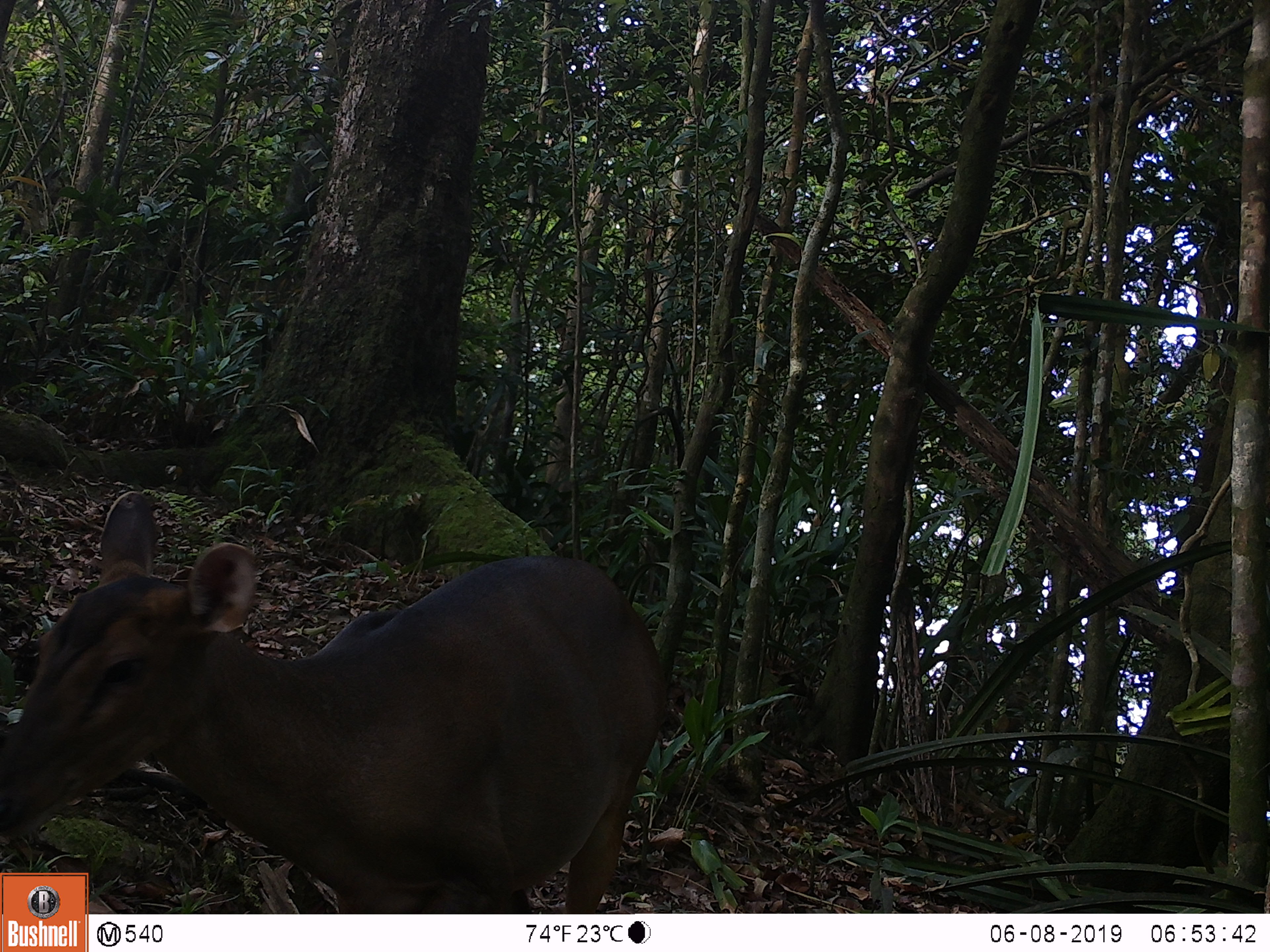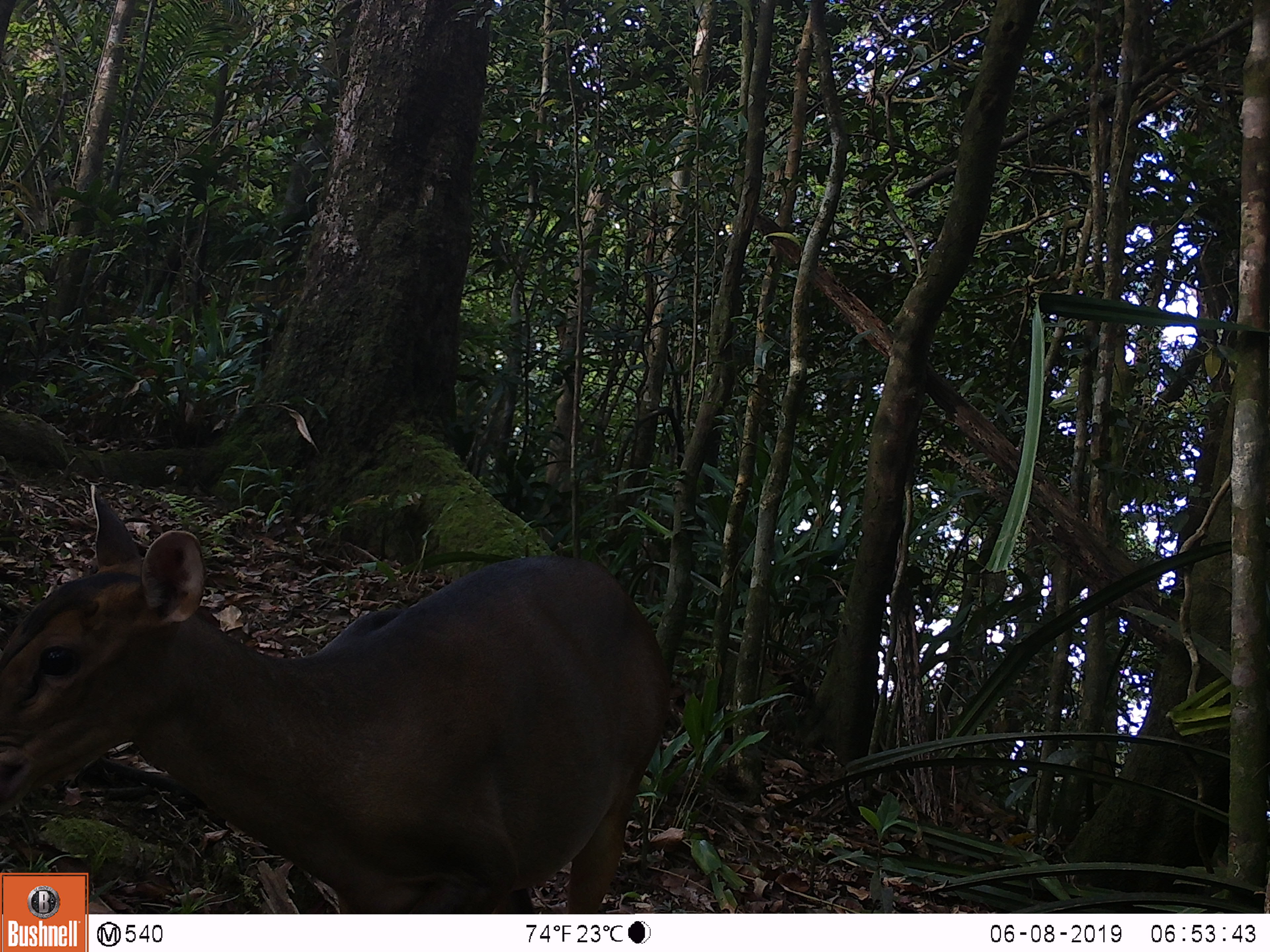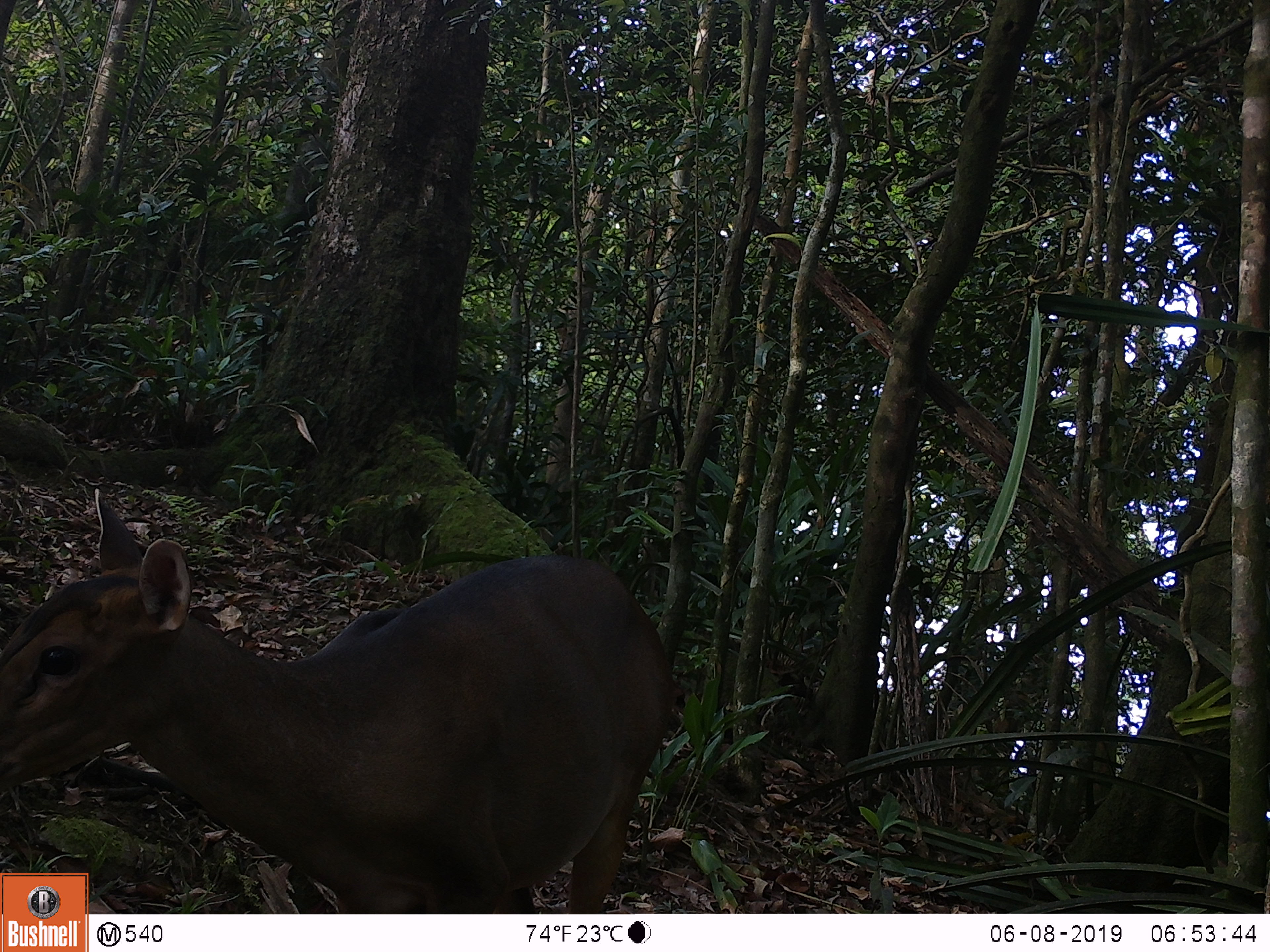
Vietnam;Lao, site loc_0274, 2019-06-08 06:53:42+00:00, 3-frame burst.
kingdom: Animalia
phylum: Chordata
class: Mammalia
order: Artiodactyla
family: Cervidae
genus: Muntiacus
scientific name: Muntiacus vuquangensis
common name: large-antlered muntjac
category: large antlered muntjac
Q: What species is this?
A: Large antlered muntjac (large-antlered muntjac) (Muntiacus vuquangensis).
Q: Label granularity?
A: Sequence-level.